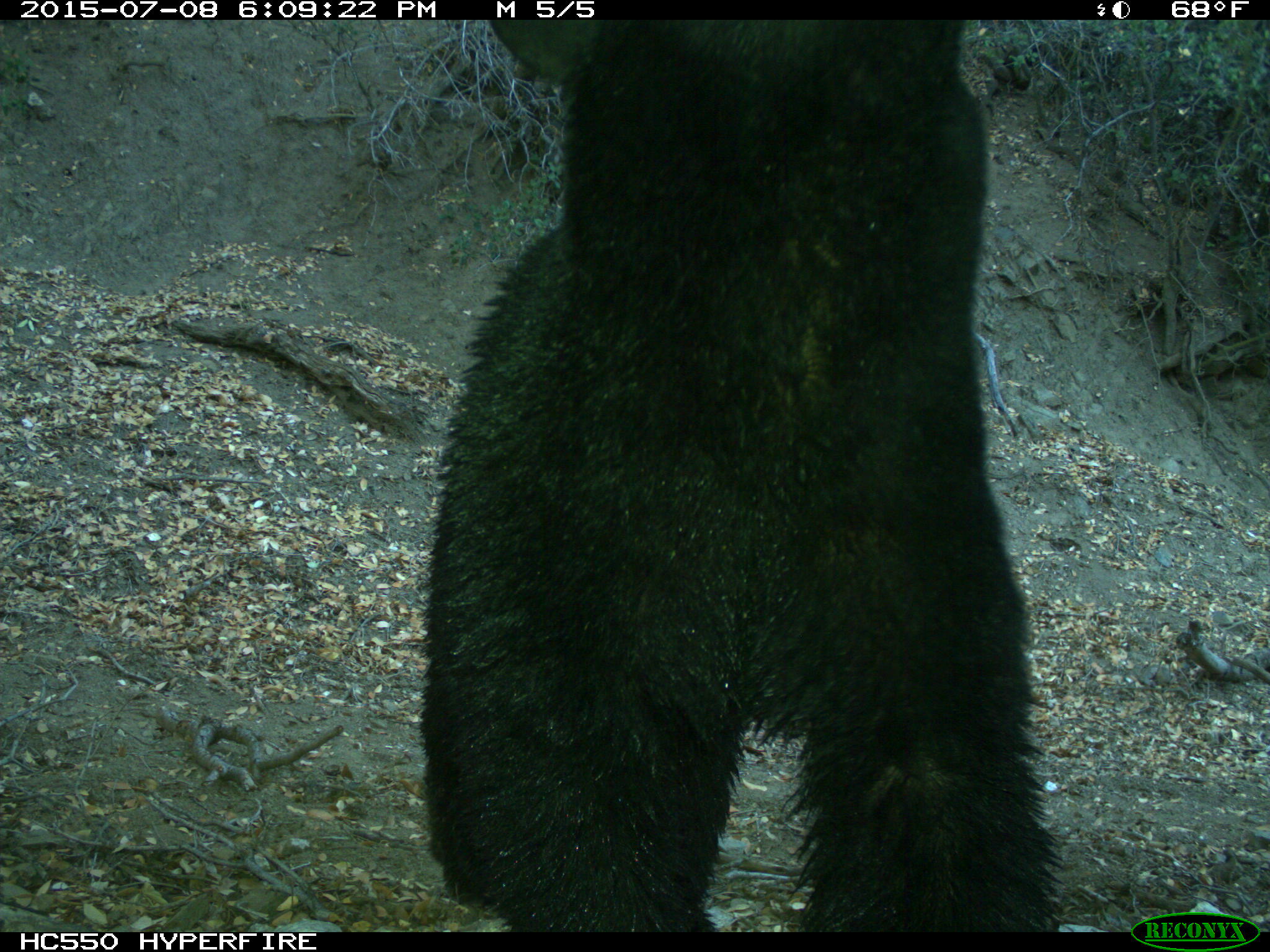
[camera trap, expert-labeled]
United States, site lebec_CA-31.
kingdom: Animalia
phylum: Chordata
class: Mammalia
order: Carnivora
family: Ursidae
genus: Ursus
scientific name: Ursus americanus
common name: american black bear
Ursus americanus (american black bear).